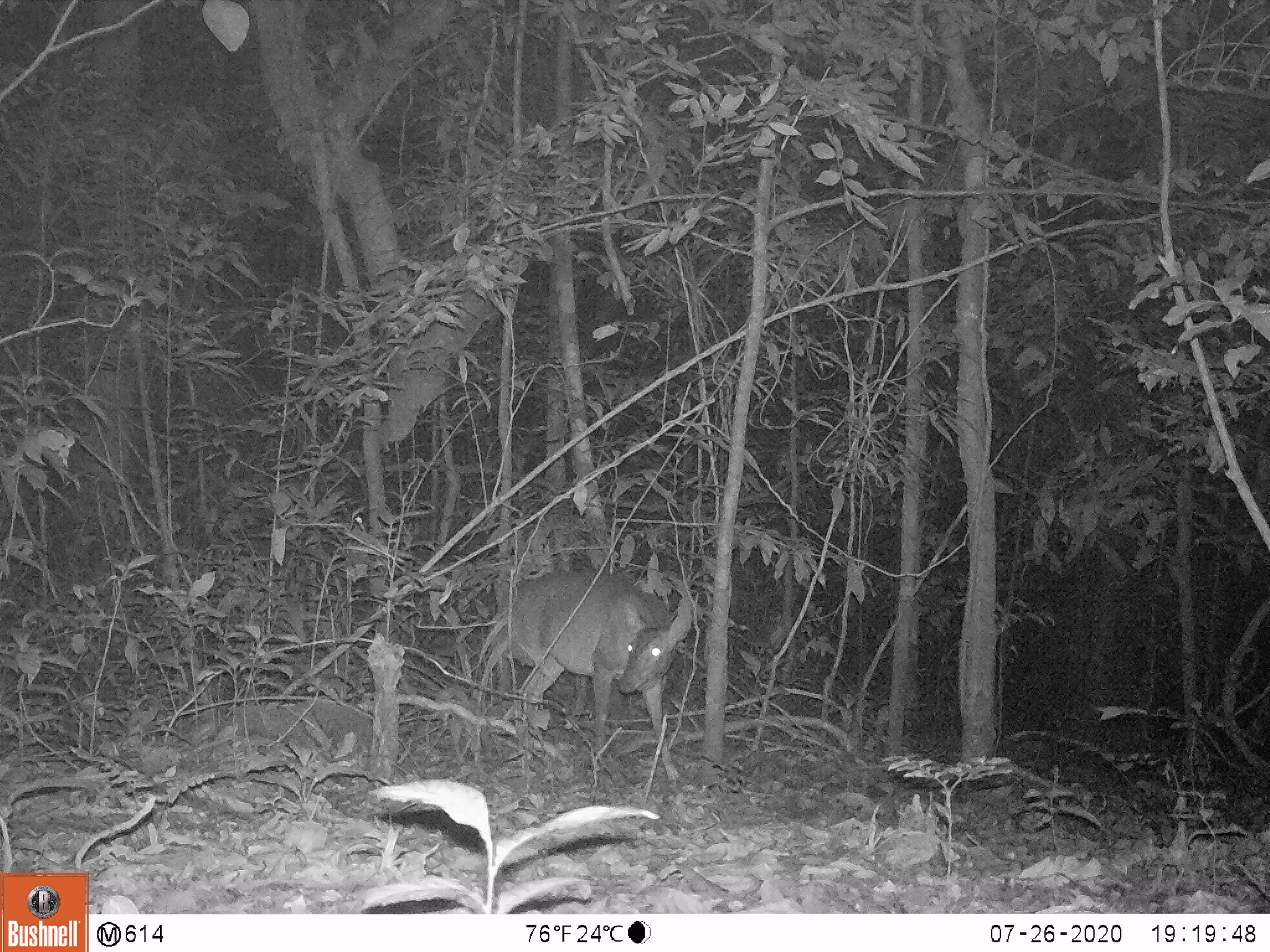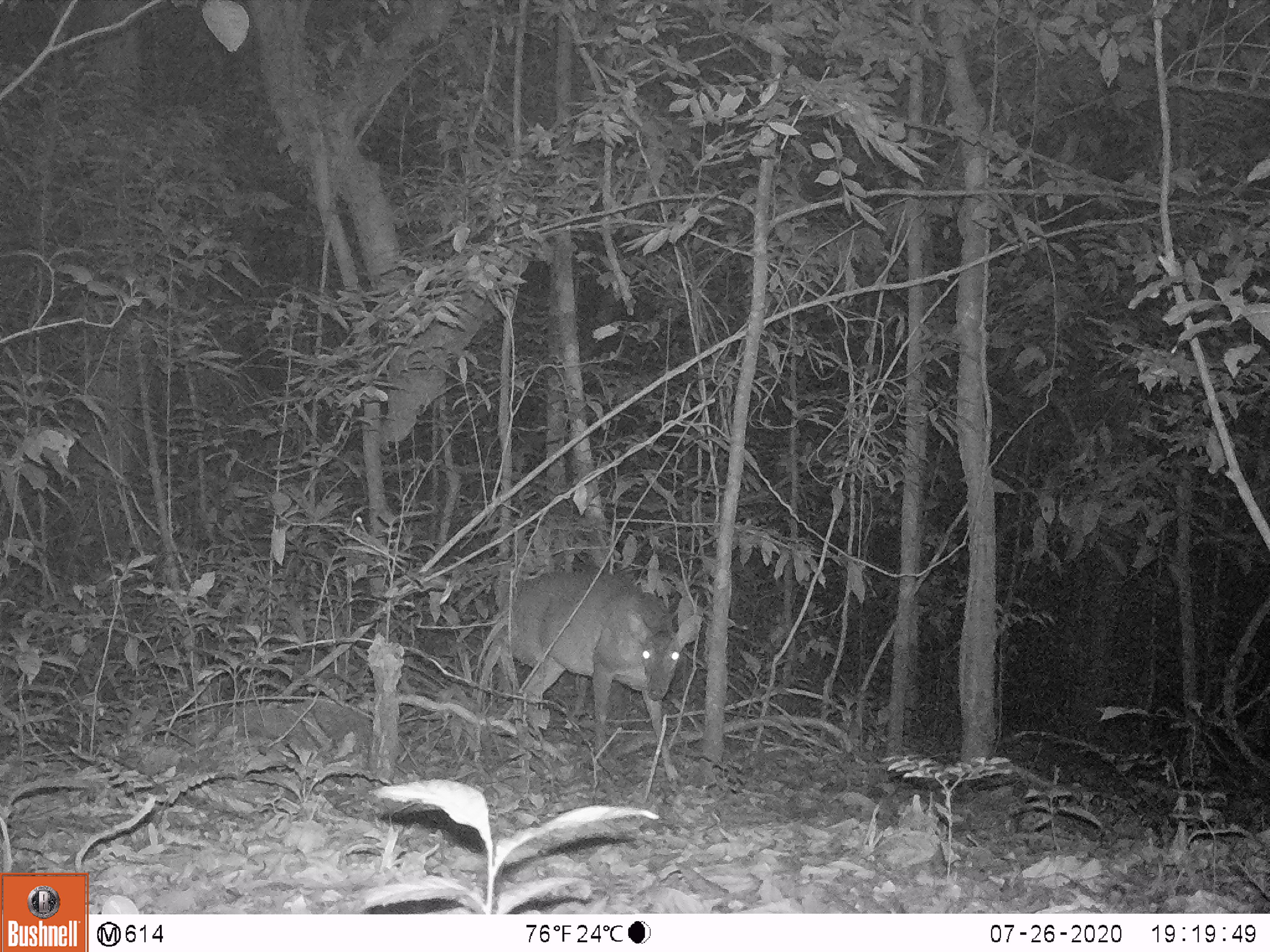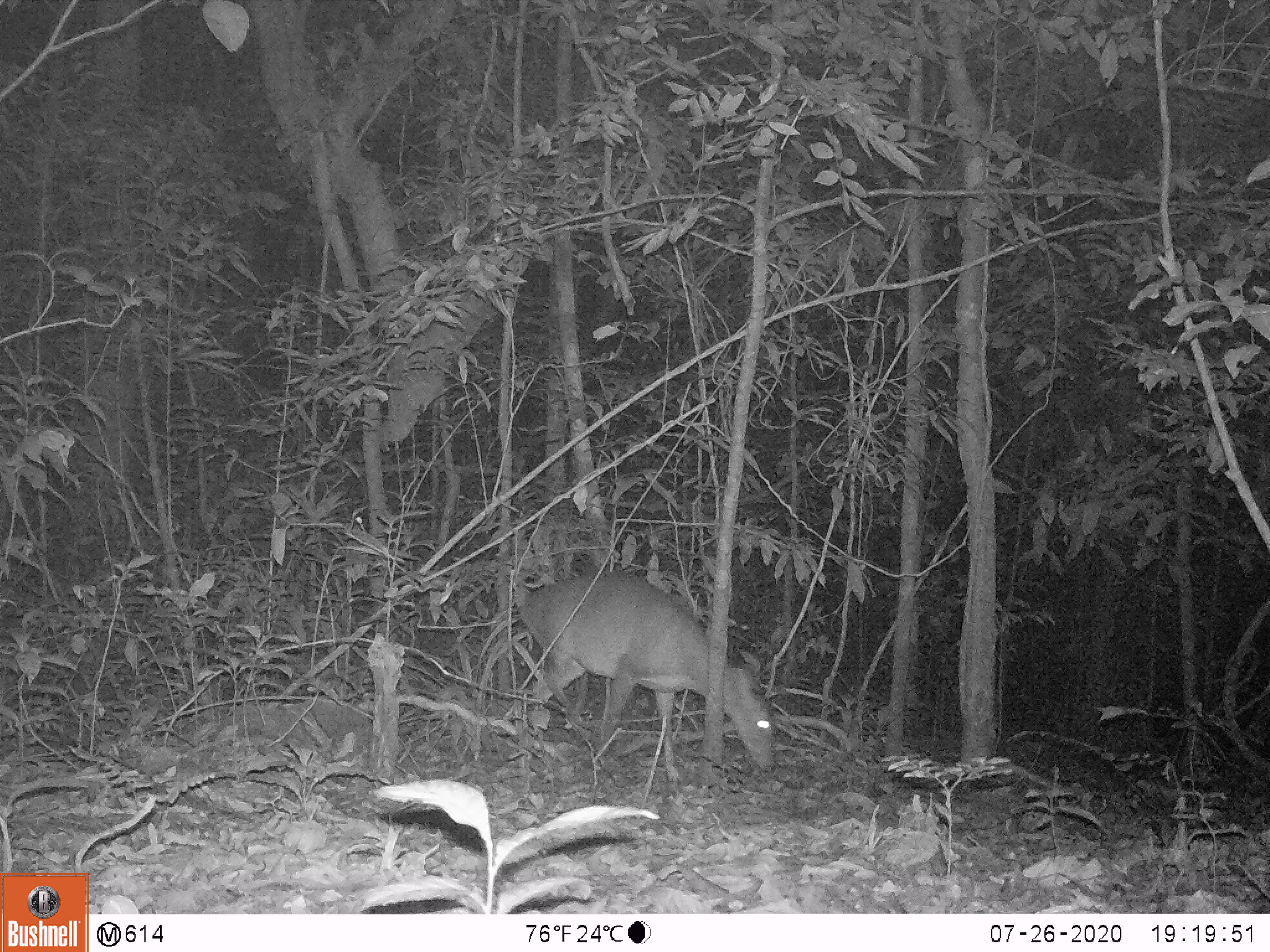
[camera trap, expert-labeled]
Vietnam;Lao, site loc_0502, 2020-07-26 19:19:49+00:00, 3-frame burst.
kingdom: Animalia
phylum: Chordata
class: Mammalia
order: Artiodactyla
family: Cervidae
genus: Muntiacus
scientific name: Muntiacus vuquangensis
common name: large-antlered muntjac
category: large antlered muntjac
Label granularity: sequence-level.